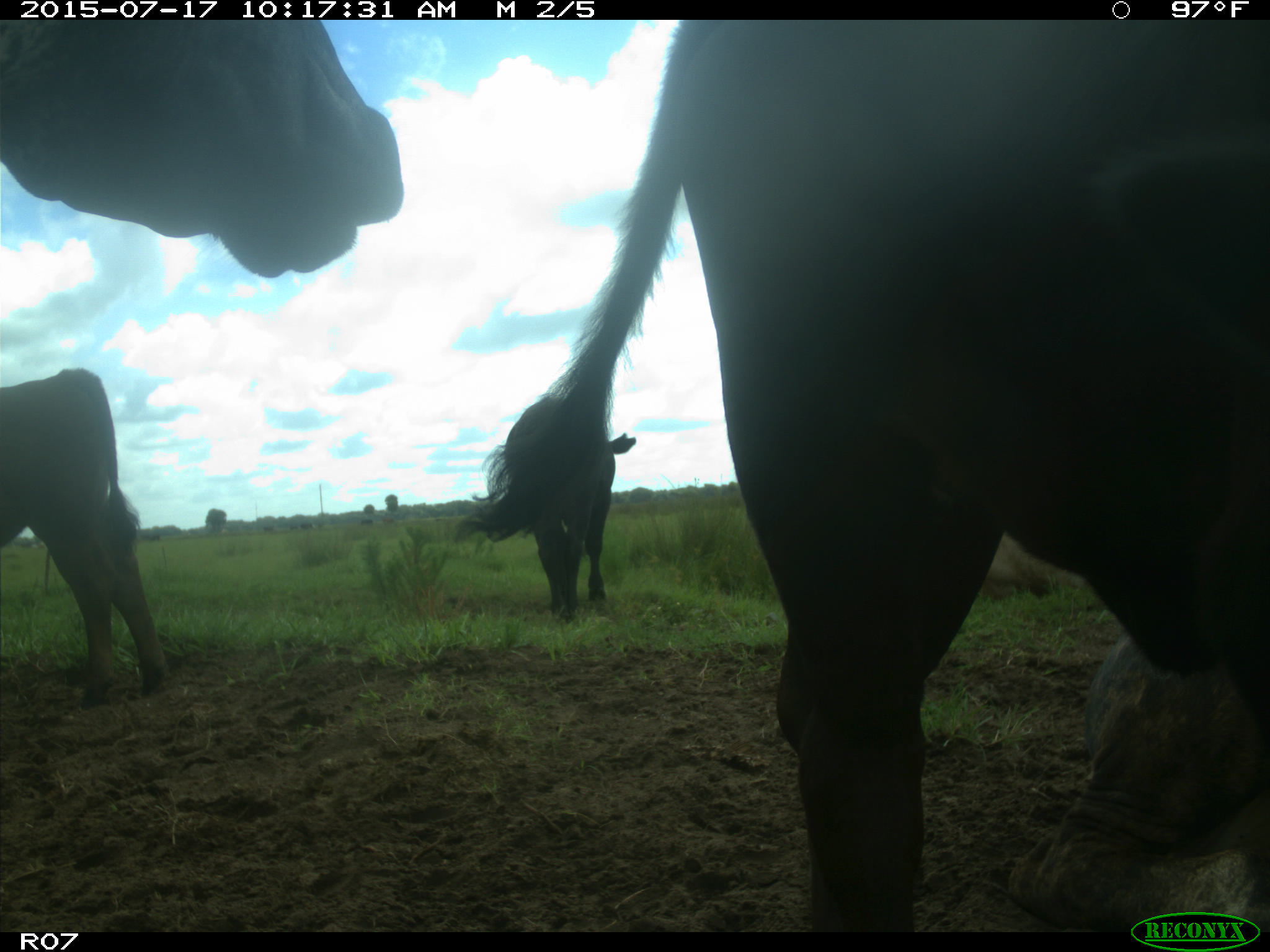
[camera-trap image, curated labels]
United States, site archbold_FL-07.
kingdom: Animalia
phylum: Chordata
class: Mammalia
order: Artiodactyla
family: Bovidae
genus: Bos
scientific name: Bos taurus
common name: domestic cow